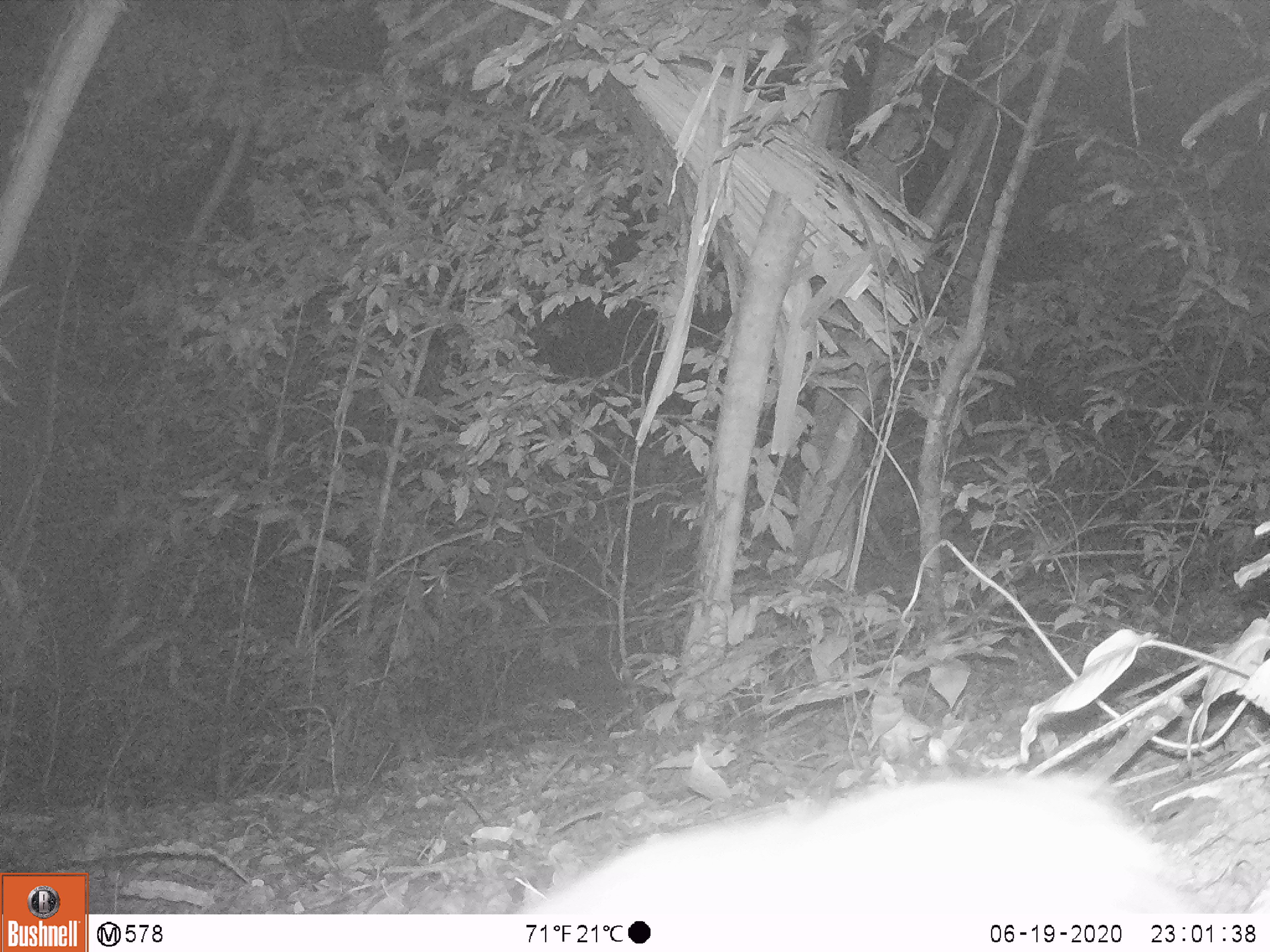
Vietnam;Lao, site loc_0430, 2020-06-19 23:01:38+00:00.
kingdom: Animalia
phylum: Chordata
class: Mammalia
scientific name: Mammalia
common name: mammal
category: unidentified small mammal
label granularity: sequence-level